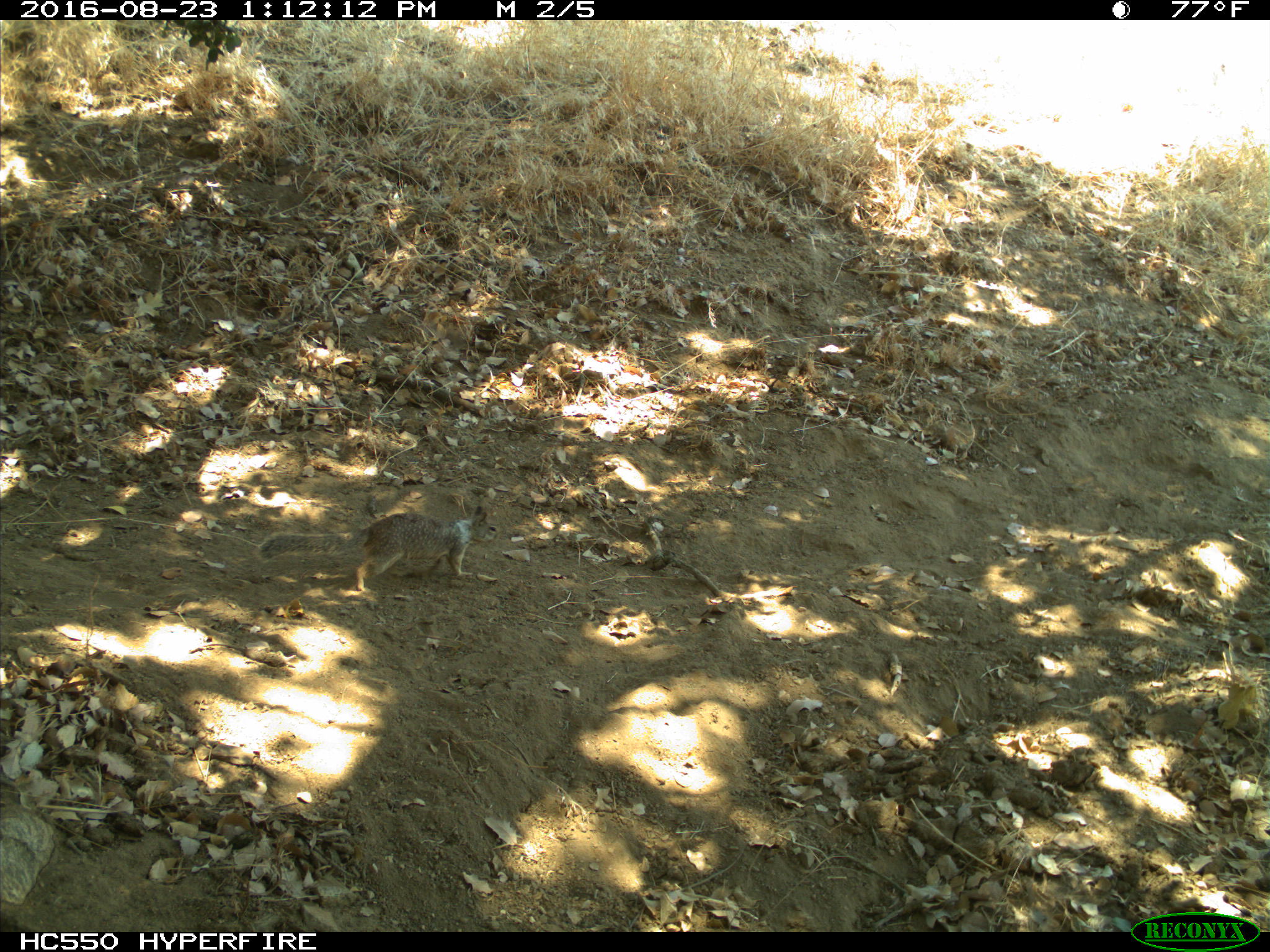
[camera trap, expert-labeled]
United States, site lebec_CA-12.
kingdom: Animalia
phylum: Chordata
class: Mammalia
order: Rodentia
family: Sciuridae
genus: Otospermophilus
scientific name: Otospermophilus beecheyi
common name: california ground squirrel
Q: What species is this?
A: Otospermophilus beecheyi (california ground squirrel).